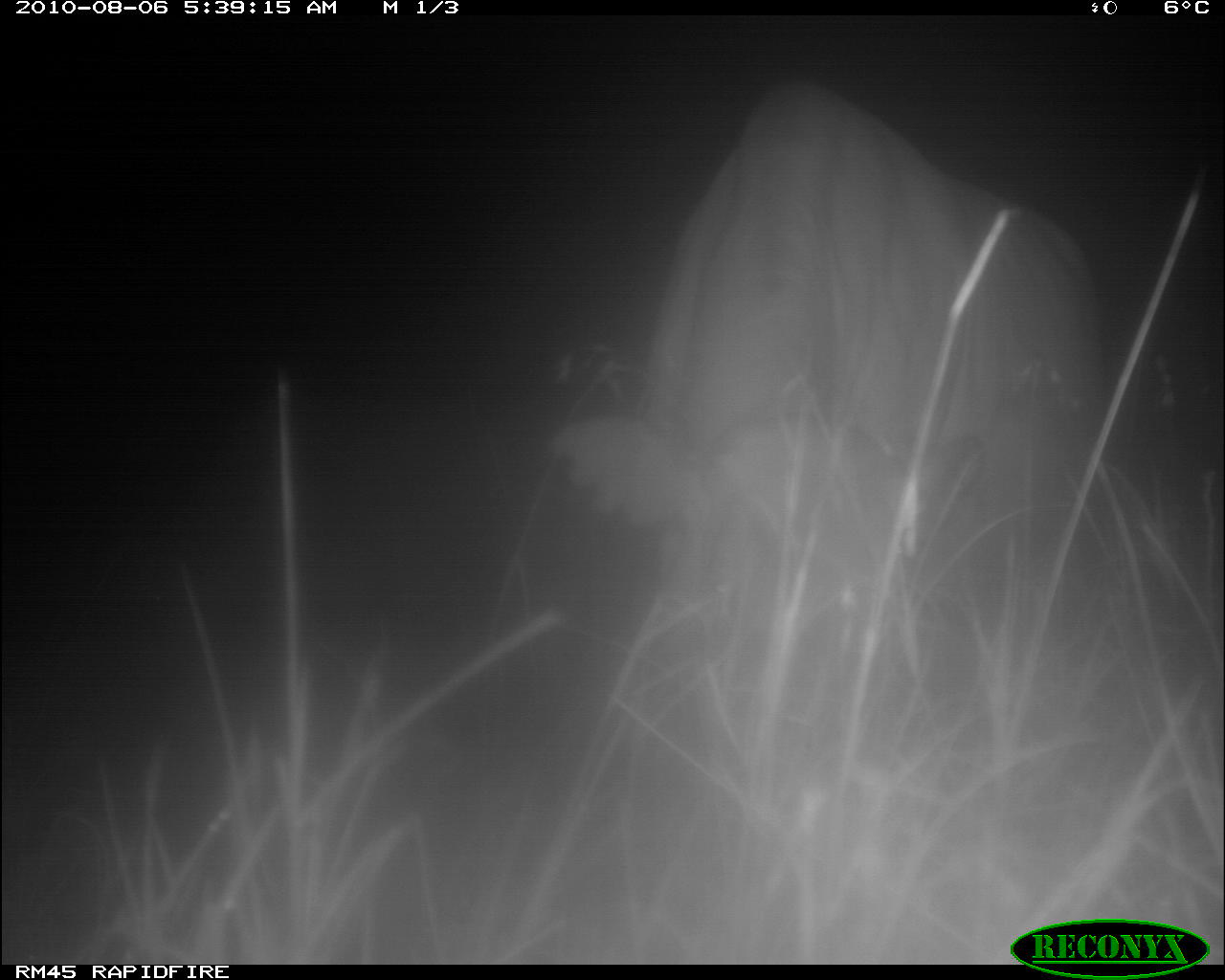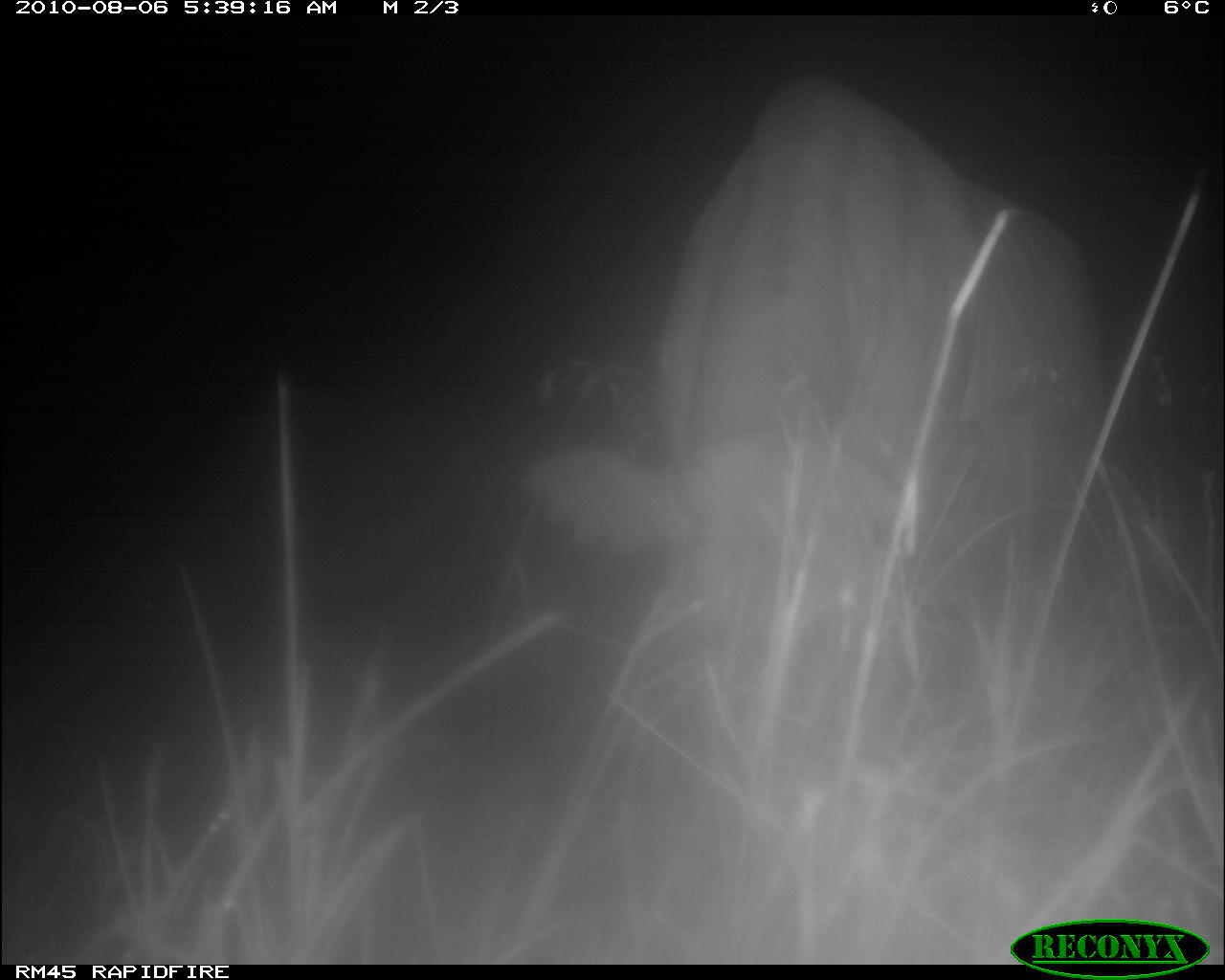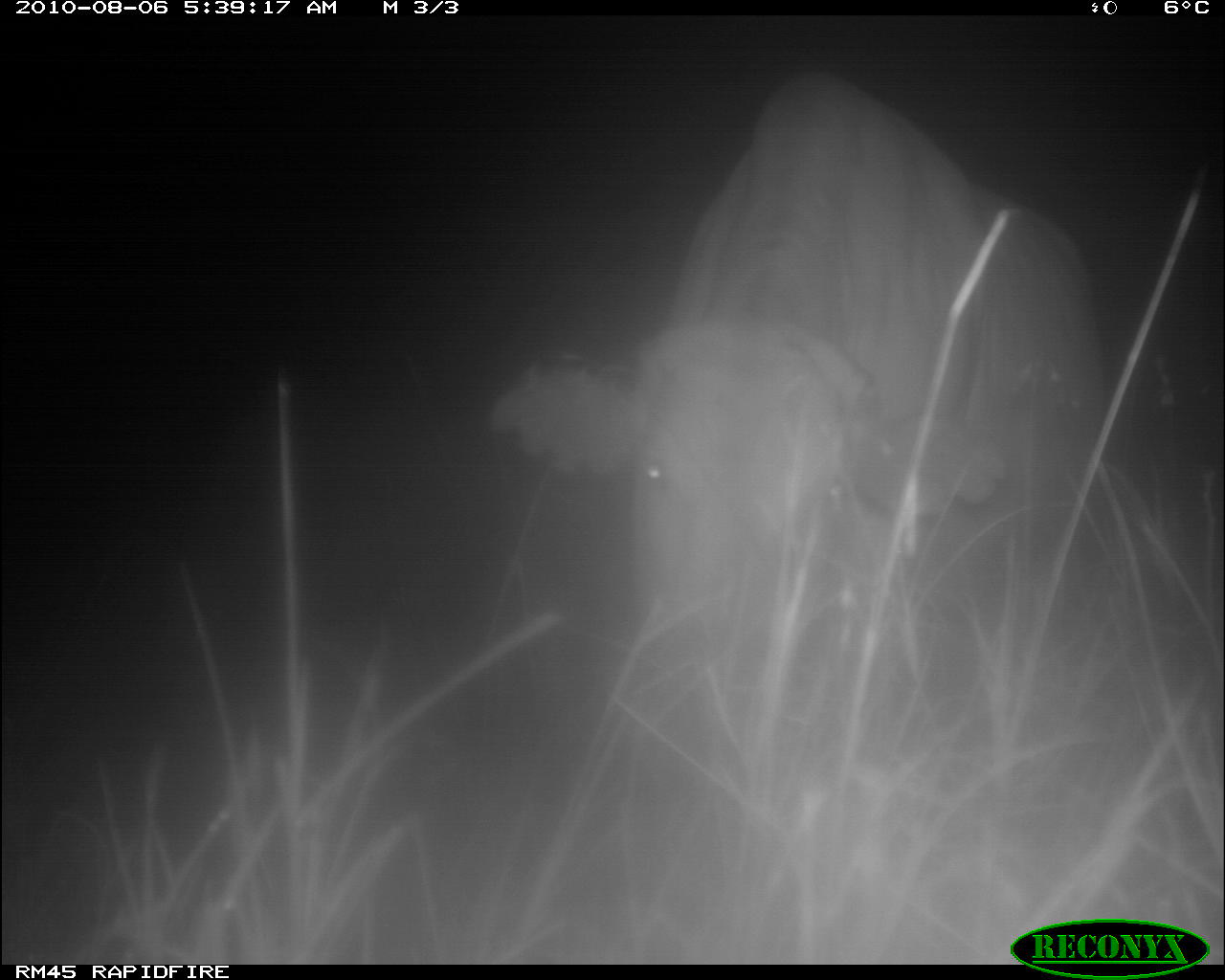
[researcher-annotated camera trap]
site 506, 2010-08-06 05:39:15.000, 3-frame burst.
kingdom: Animalia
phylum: Chordata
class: Mammalia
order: Artiodactyla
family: Bovidae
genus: Bos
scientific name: Bos taurus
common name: domestic cattle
Bos taurus (domestic cattle), count 1.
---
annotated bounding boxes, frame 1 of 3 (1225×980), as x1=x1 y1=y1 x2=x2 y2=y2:
bos taurus: x1=550 y1=82 x2=1104 y2=740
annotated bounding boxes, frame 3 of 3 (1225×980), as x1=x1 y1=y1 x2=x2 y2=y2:
bos taurus: x1=490 y1=70 x2=1104 y2=654